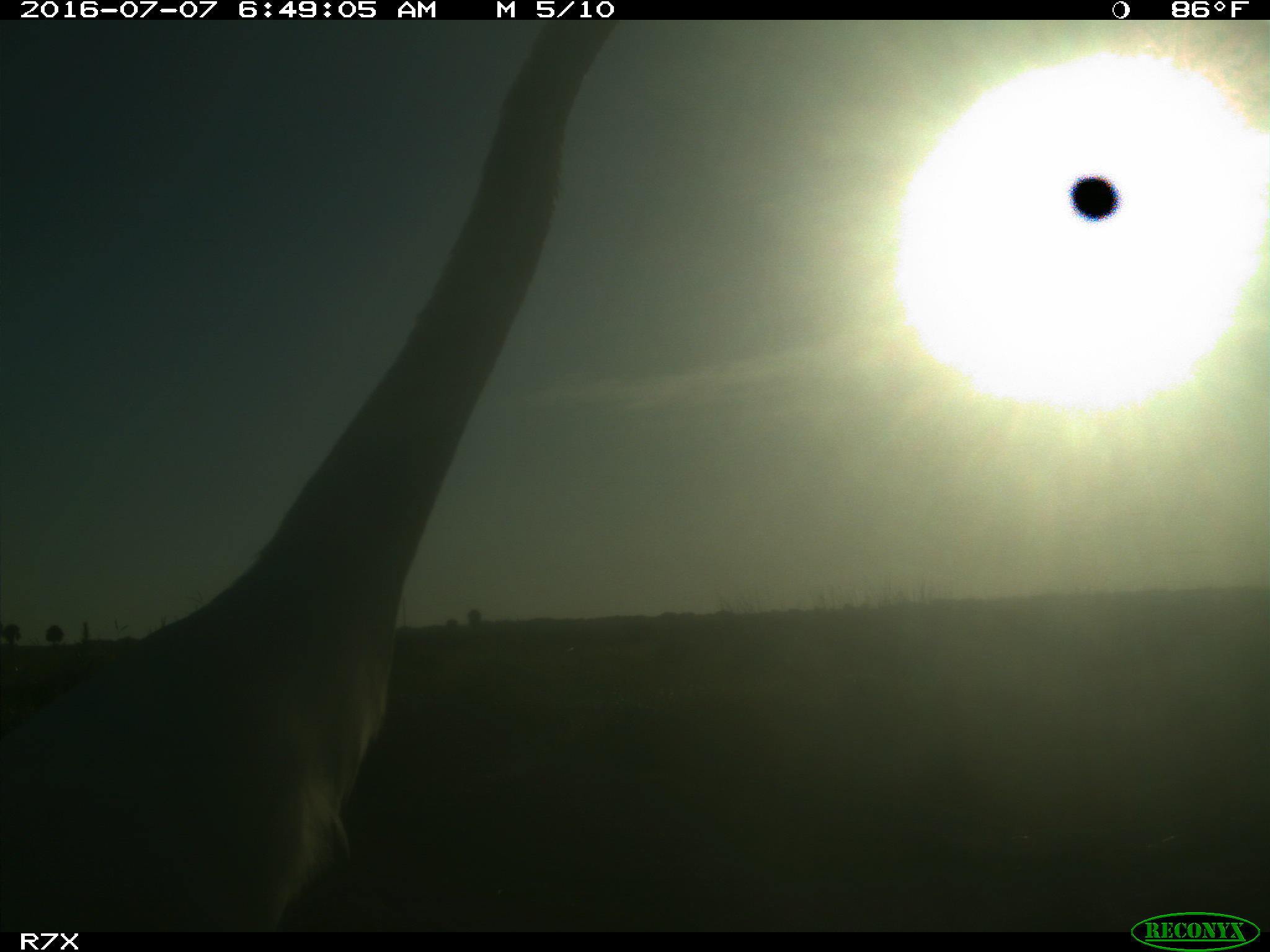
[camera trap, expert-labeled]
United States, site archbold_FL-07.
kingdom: Animalia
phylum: Chordata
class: Mammalia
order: Artiodactyla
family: Bovidae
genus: Bos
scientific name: Bos taurus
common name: domestic cow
Bos taurus (domestic cow).